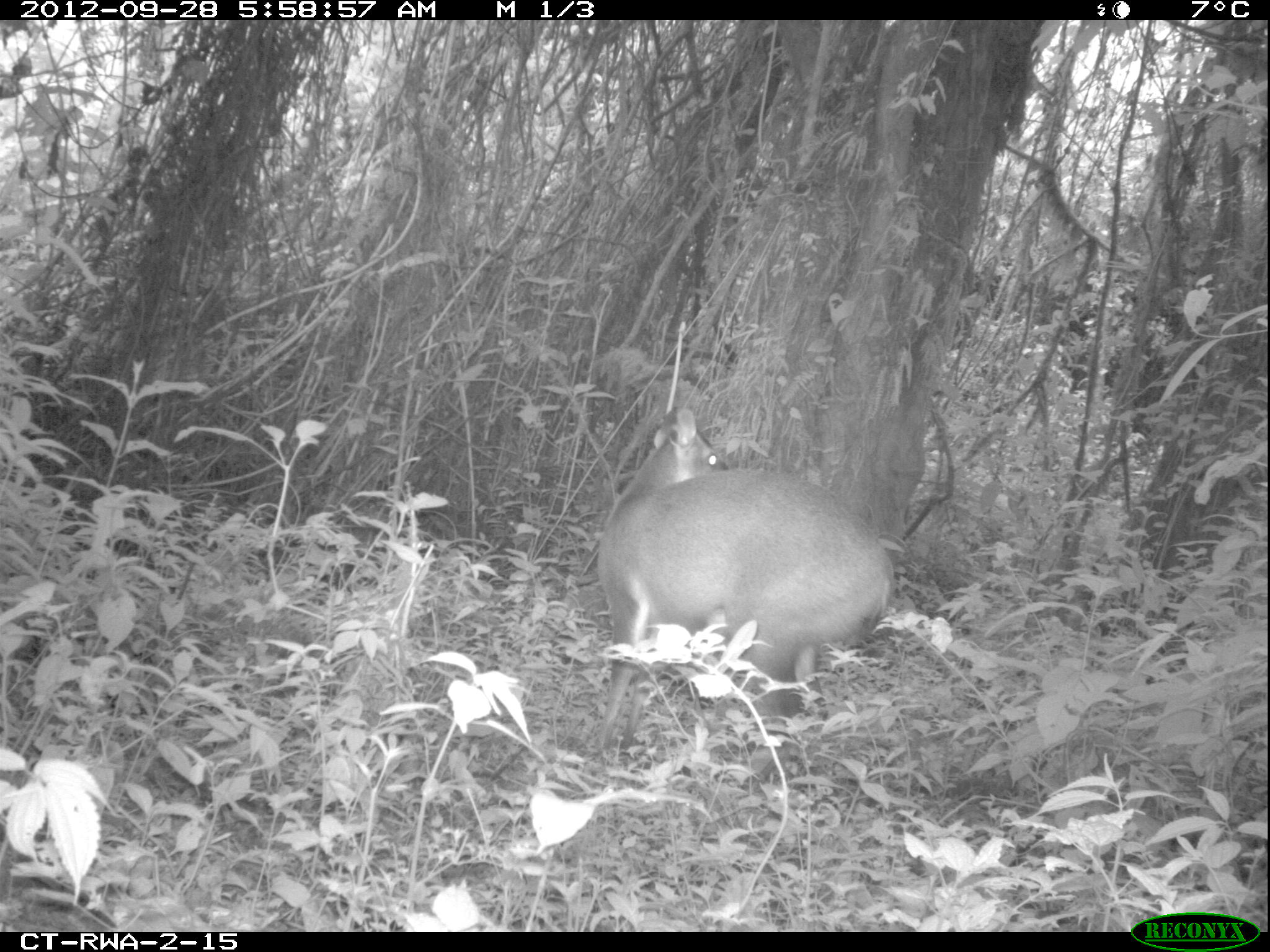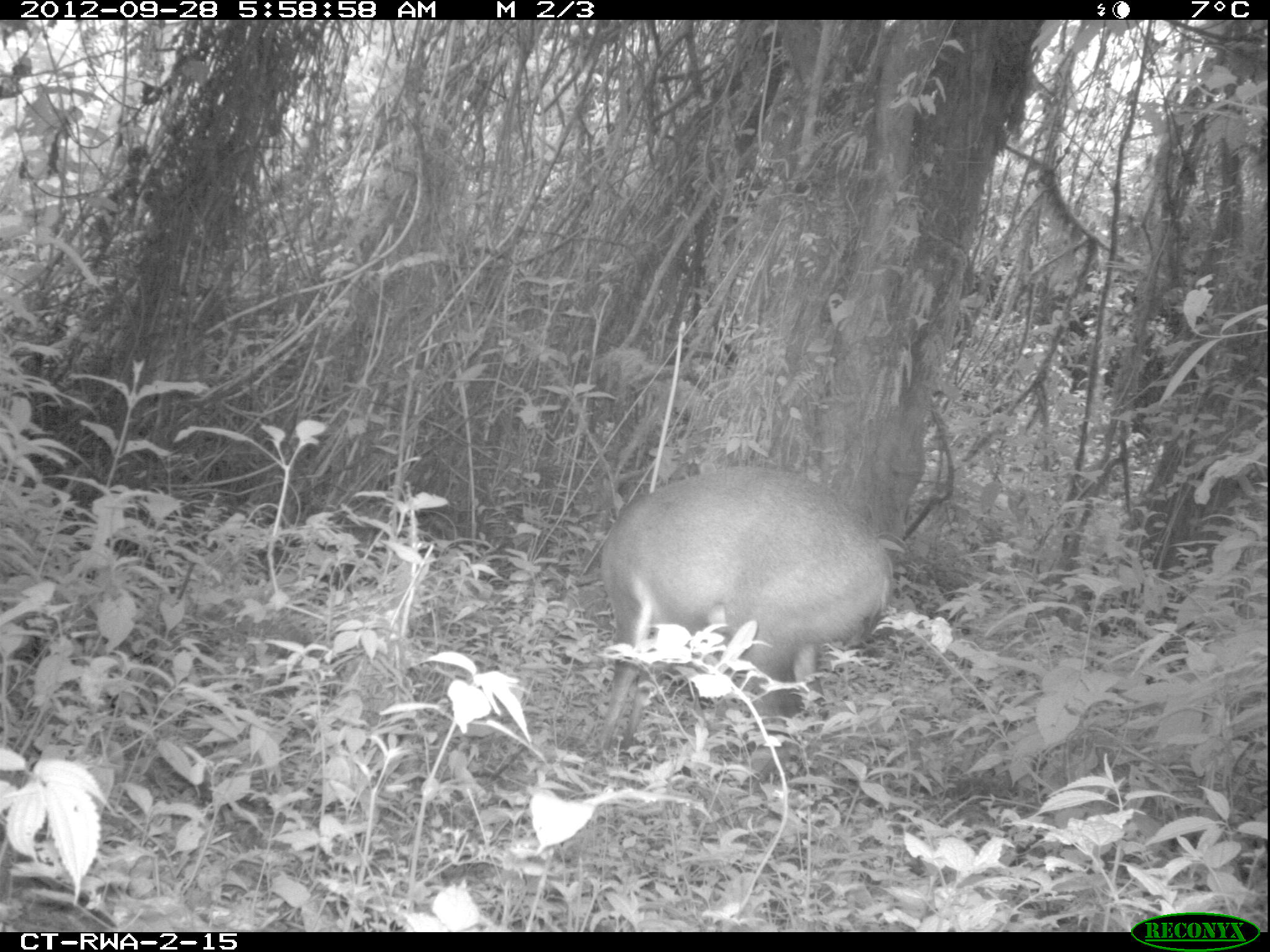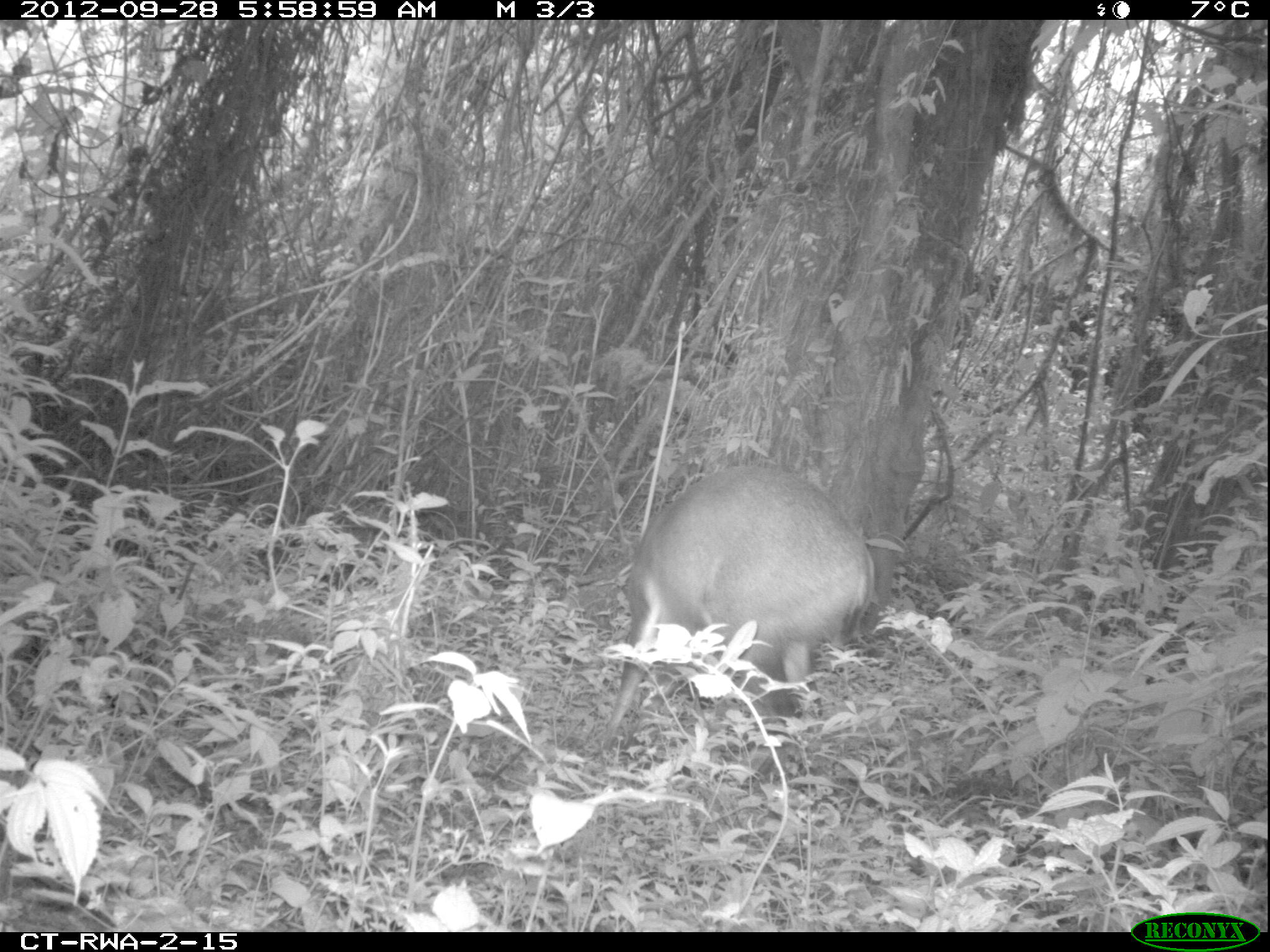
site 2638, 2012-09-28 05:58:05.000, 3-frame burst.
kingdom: Animalia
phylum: Chordata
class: Mammalia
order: Artiodactyla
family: Bovidae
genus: Cephalophus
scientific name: Cephalophus nigrifrons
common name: black-fronted duiker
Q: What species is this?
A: Cephalophus nigrifrons (black-fronted duiker).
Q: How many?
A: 1.